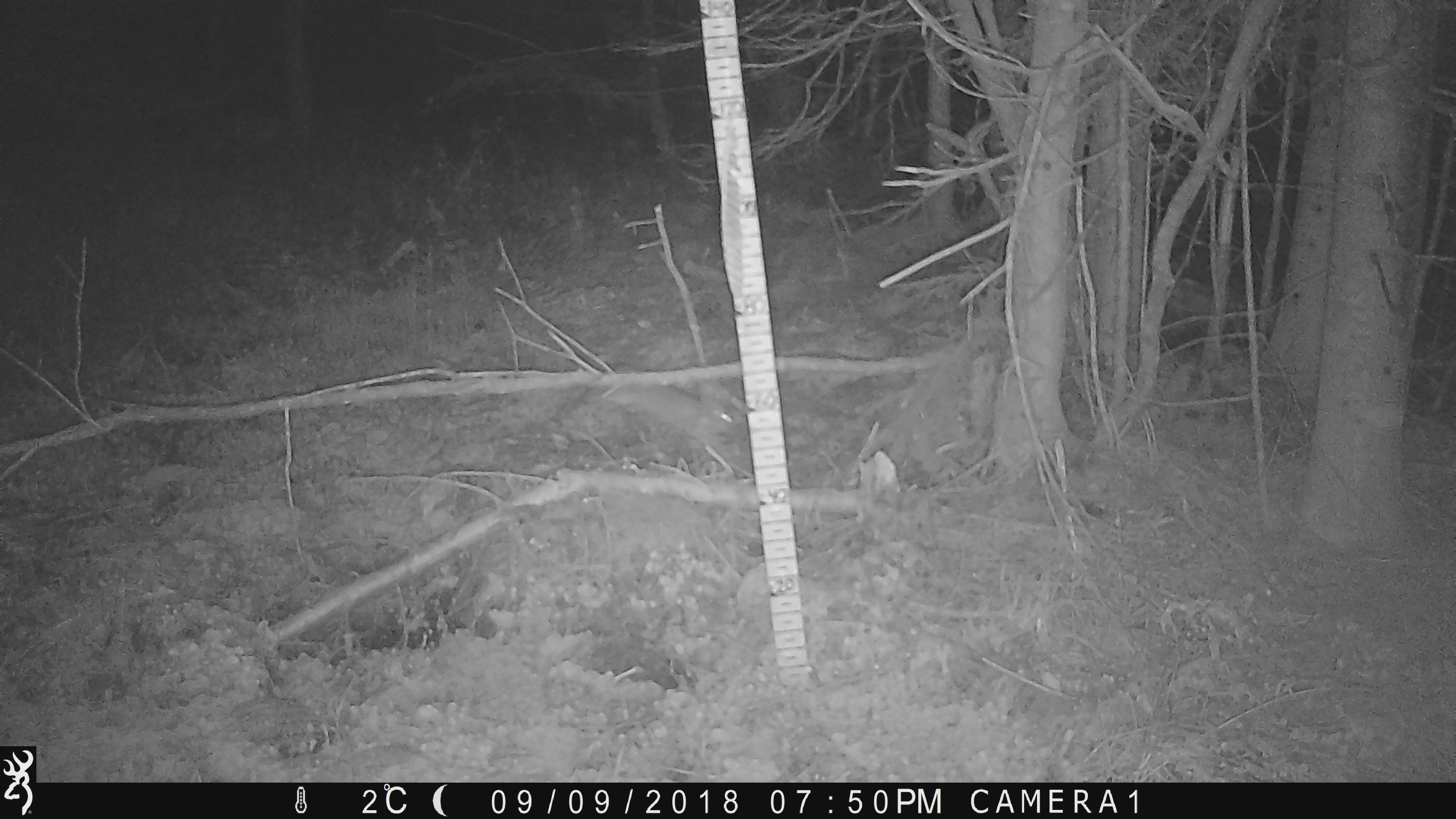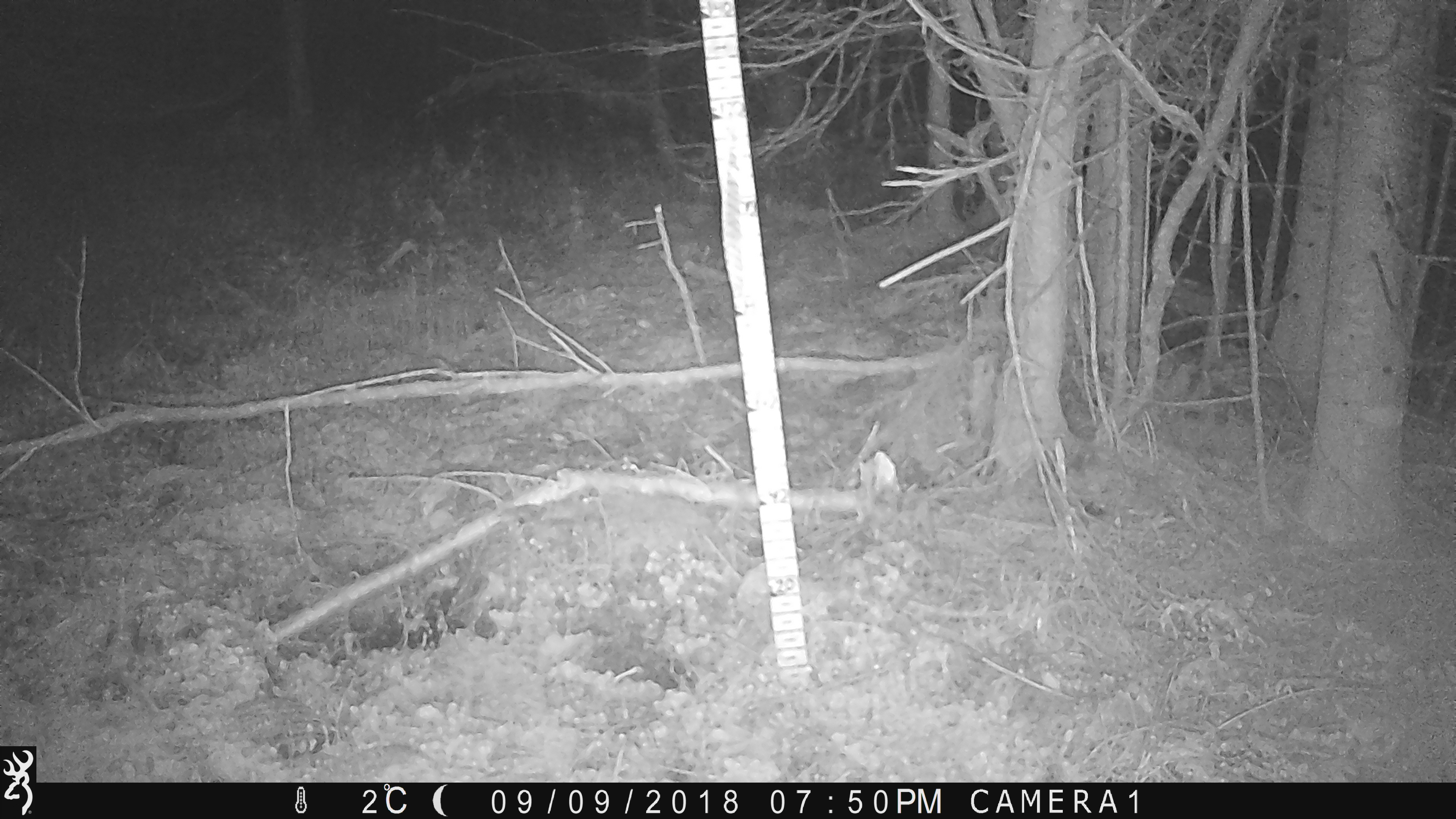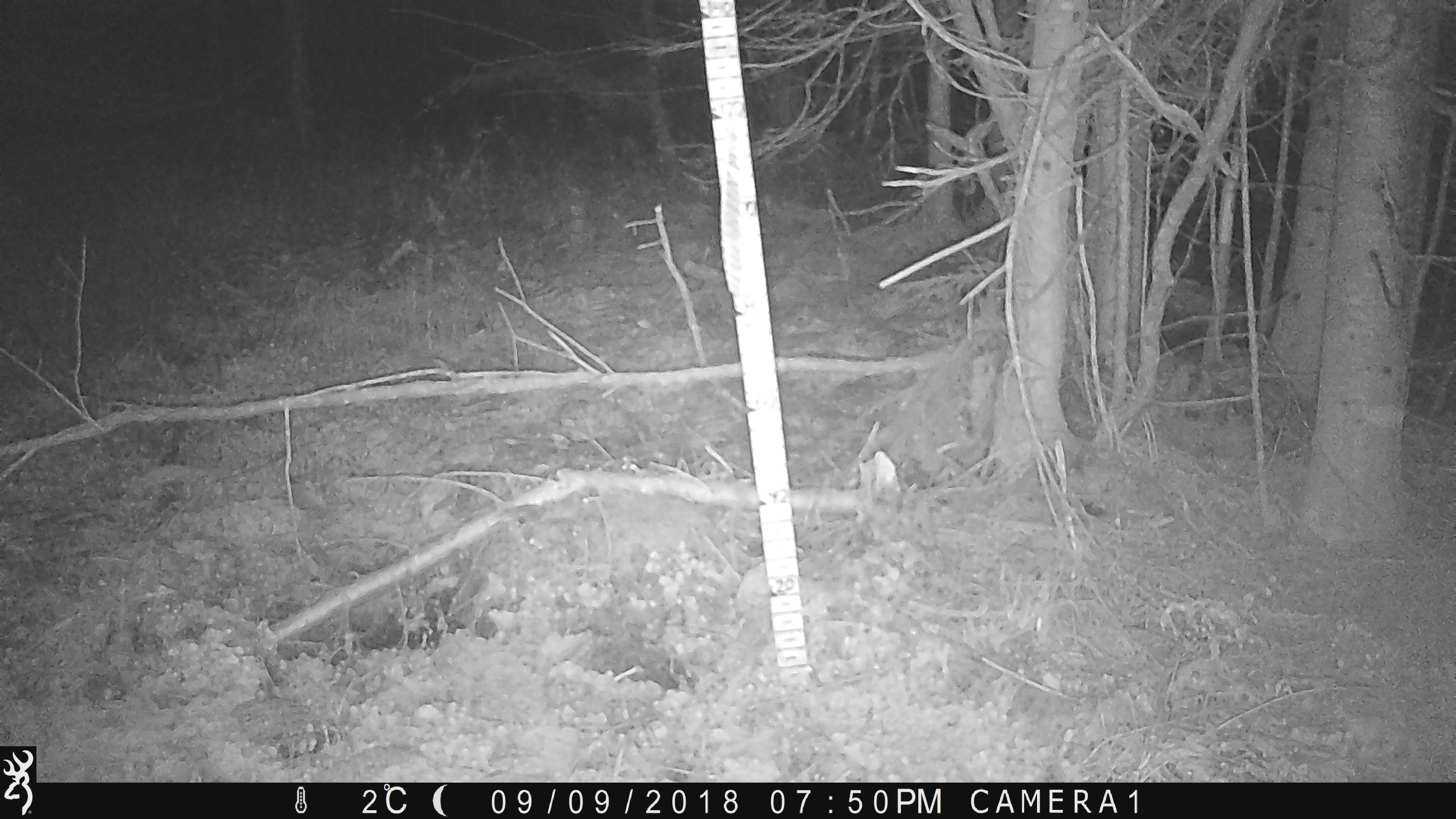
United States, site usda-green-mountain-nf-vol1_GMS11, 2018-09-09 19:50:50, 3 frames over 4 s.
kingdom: Animalia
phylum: Chordata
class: Mammalia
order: Lagomorpha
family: Leporidae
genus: Lepus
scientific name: Lepus americanus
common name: snowshoe hare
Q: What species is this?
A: Snowshoe hare (Lepus americanus).